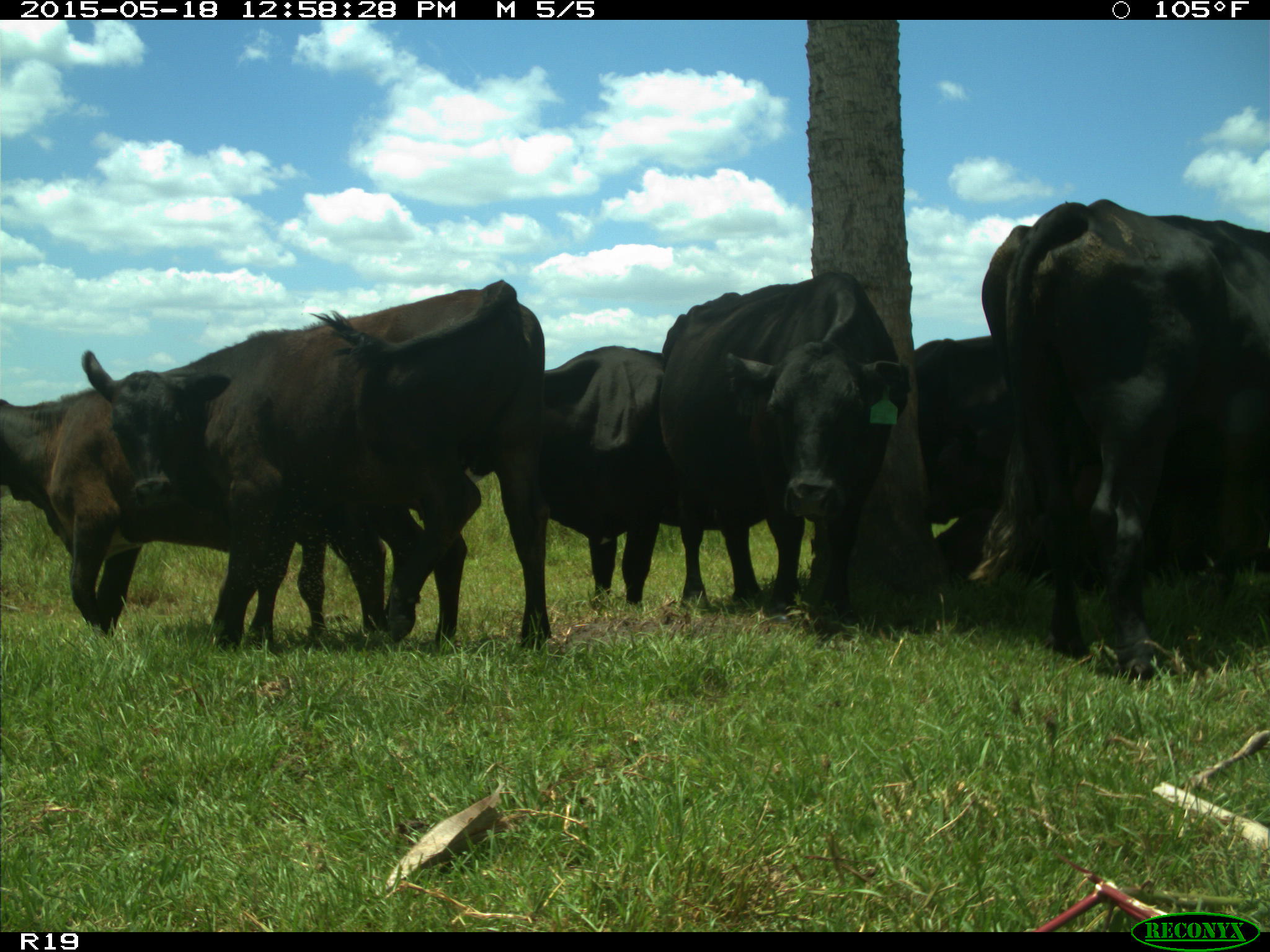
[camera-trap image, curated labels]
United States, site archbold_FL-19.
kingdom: Animalia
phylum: Chordata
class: Mammalia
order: Artiodactyla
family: Bovidae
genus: Bos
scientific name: Bos taurus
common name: domestic cow